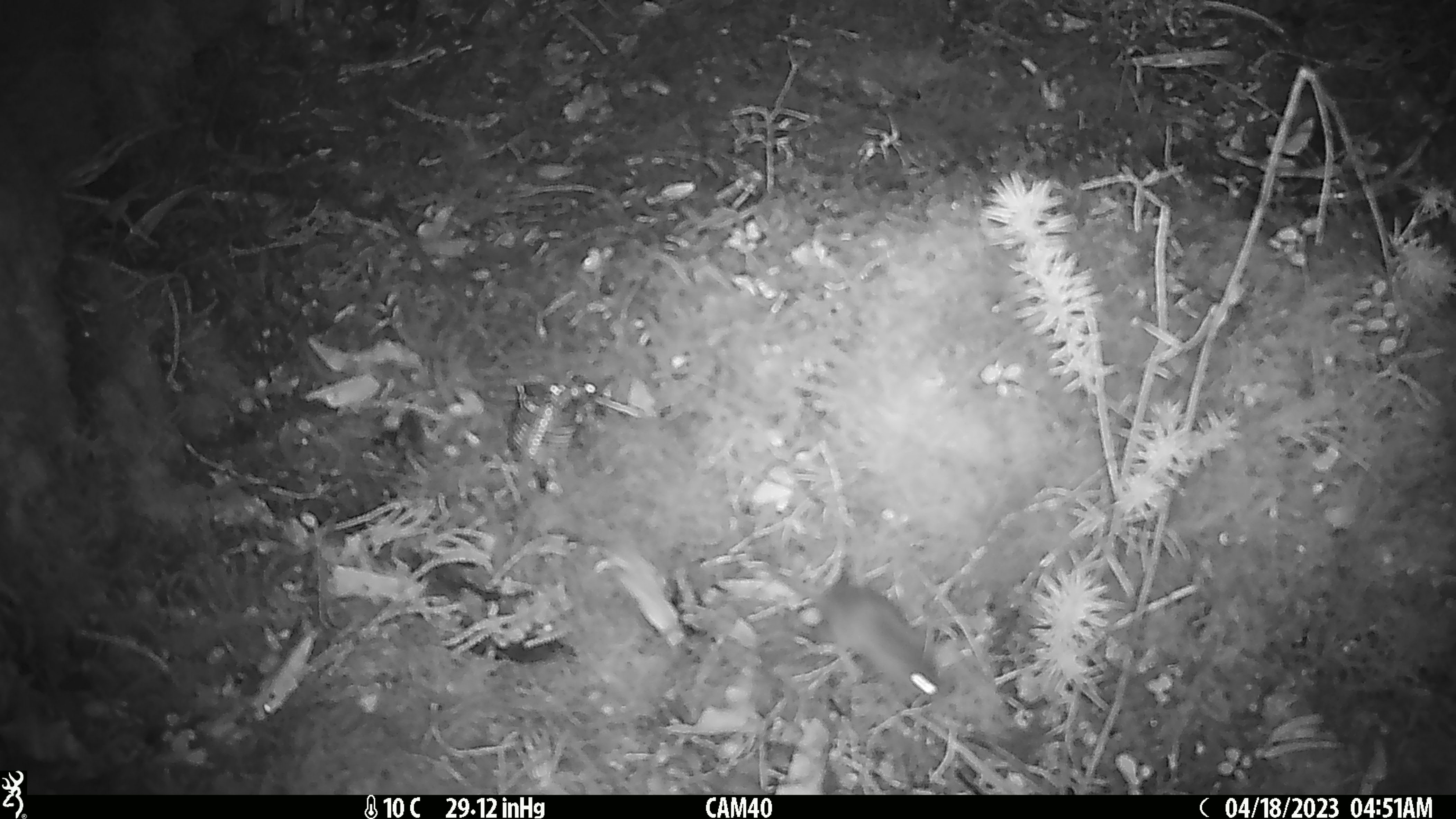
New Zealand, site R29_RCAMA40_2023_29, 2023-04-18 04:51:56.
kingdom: Animalia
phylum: Chordata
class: Mammalia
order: Rodentia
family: Muridae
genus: Mus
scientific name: Mus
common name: mouse